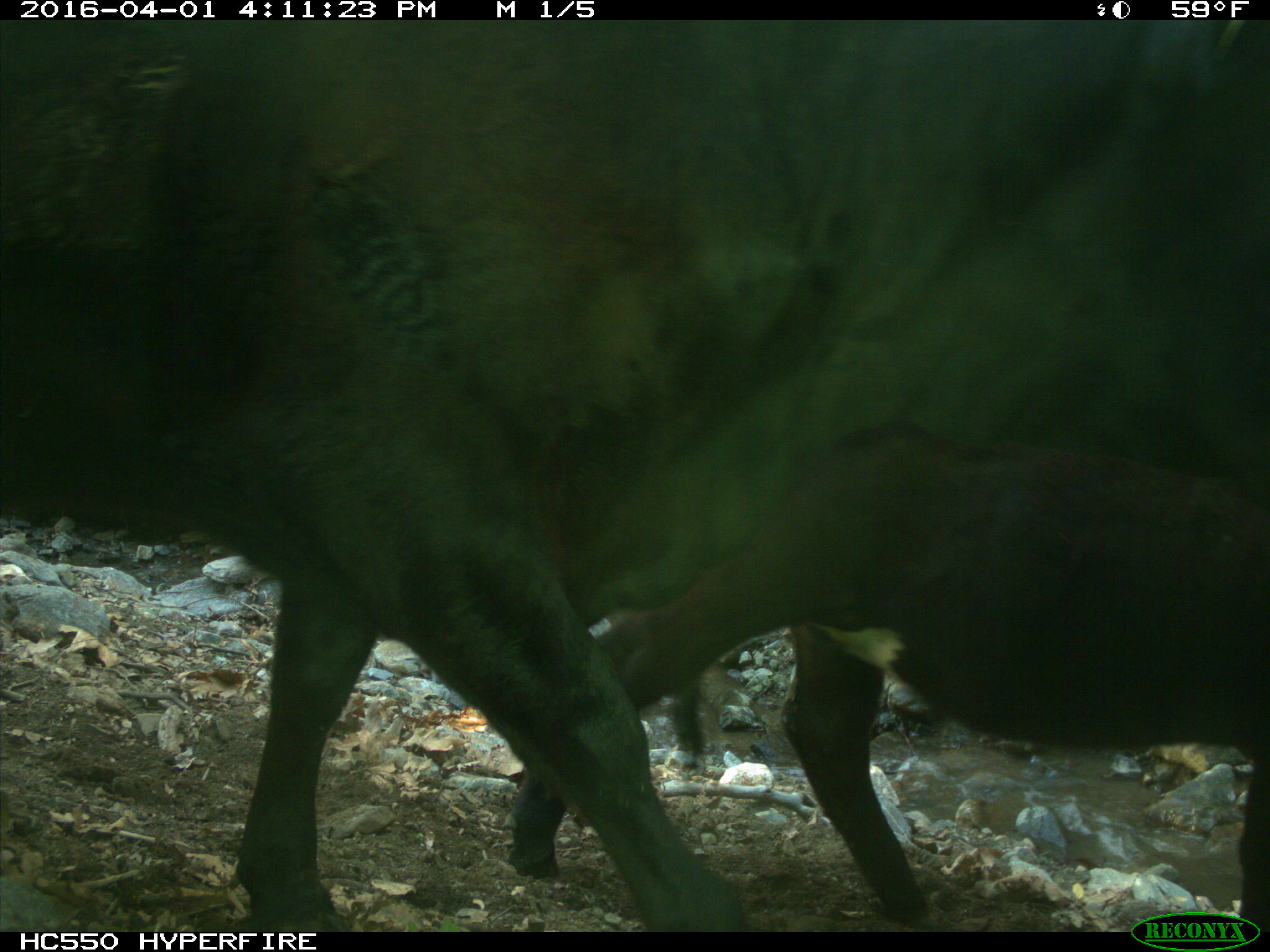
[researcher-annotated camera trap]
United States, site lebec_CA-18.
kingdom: Animalia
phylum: Chordata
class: Mammalia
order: Artiodactyla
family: Bovidae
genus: Bos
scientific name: Bos taurus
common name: domestic cow